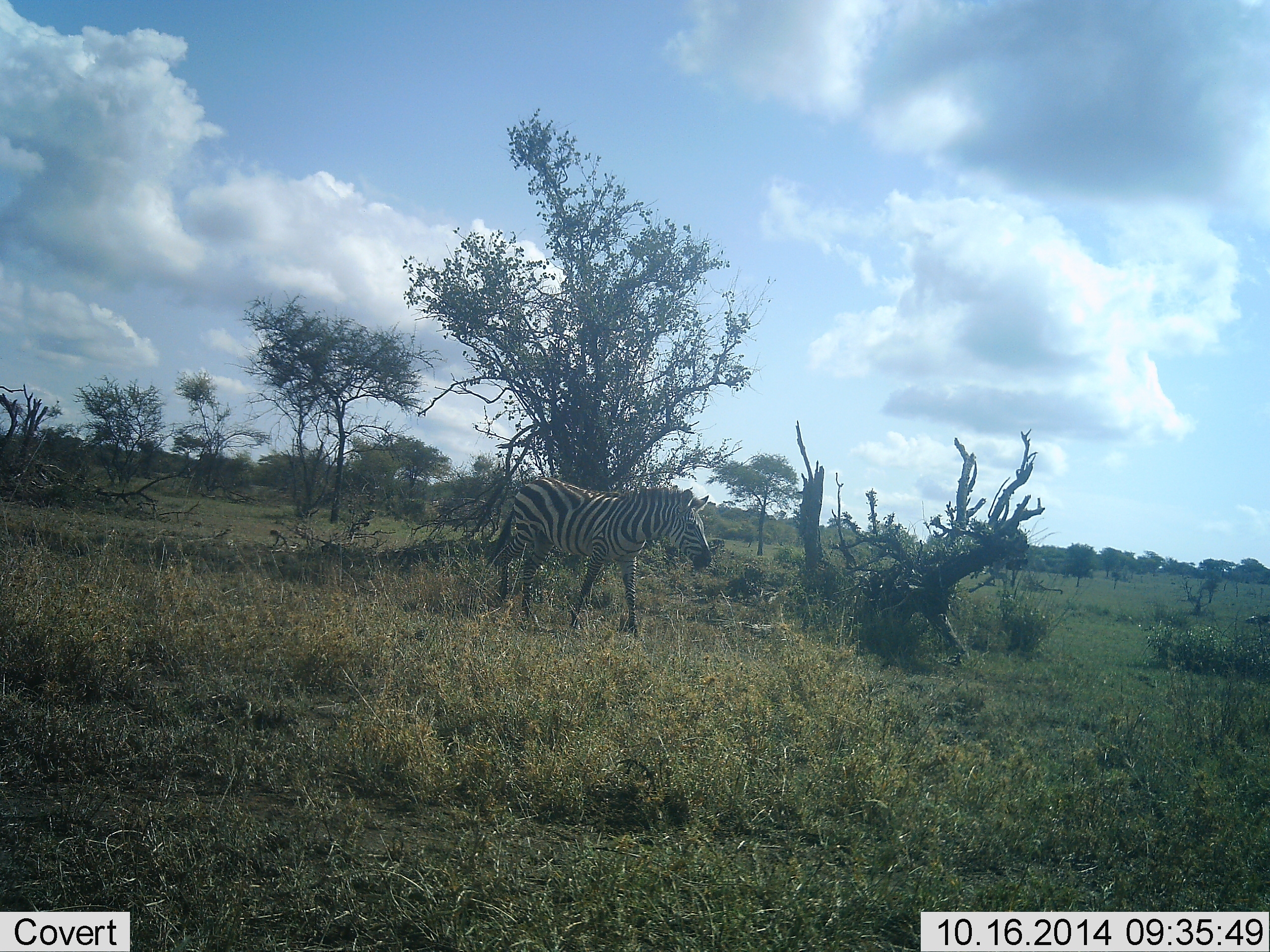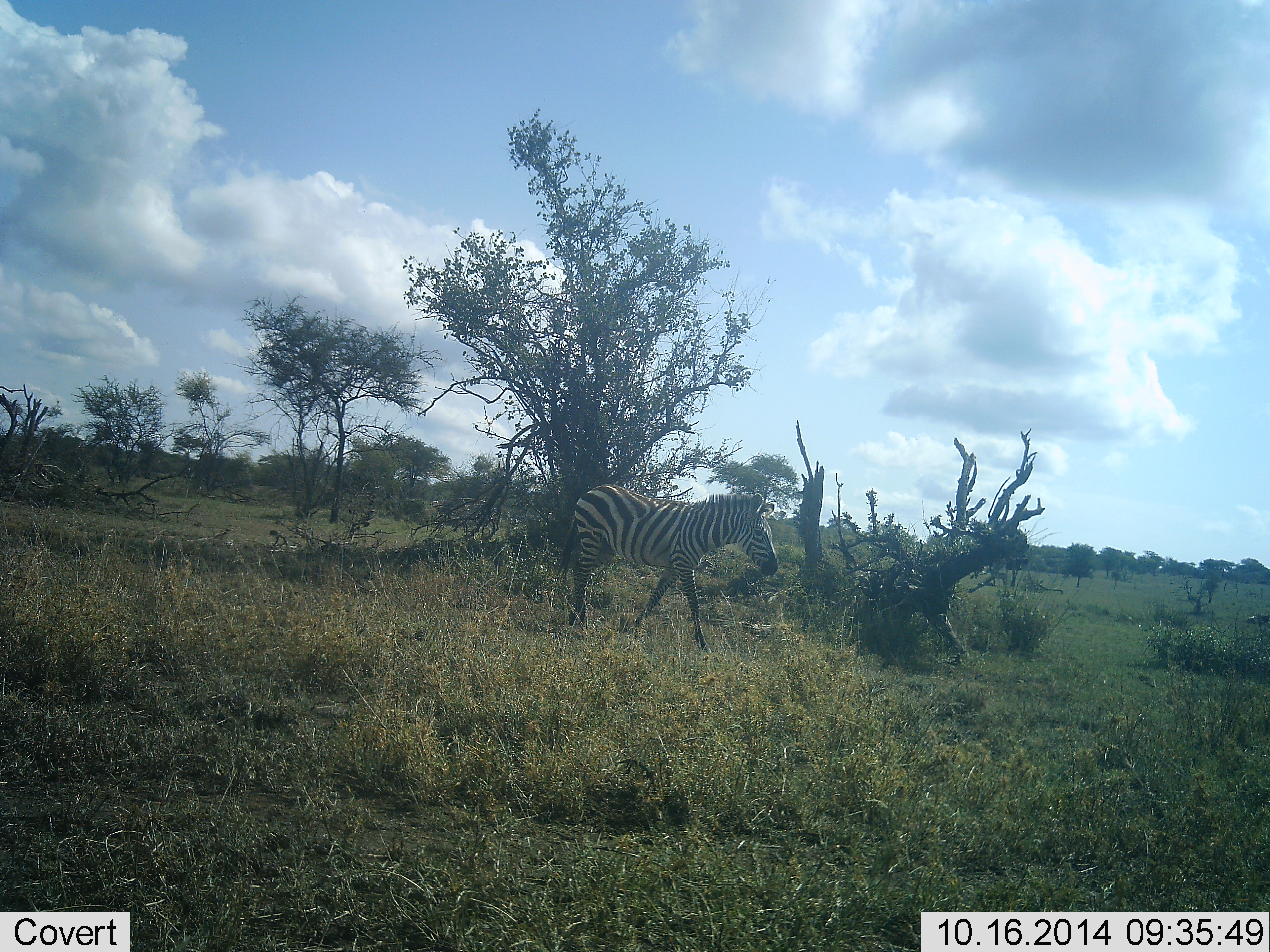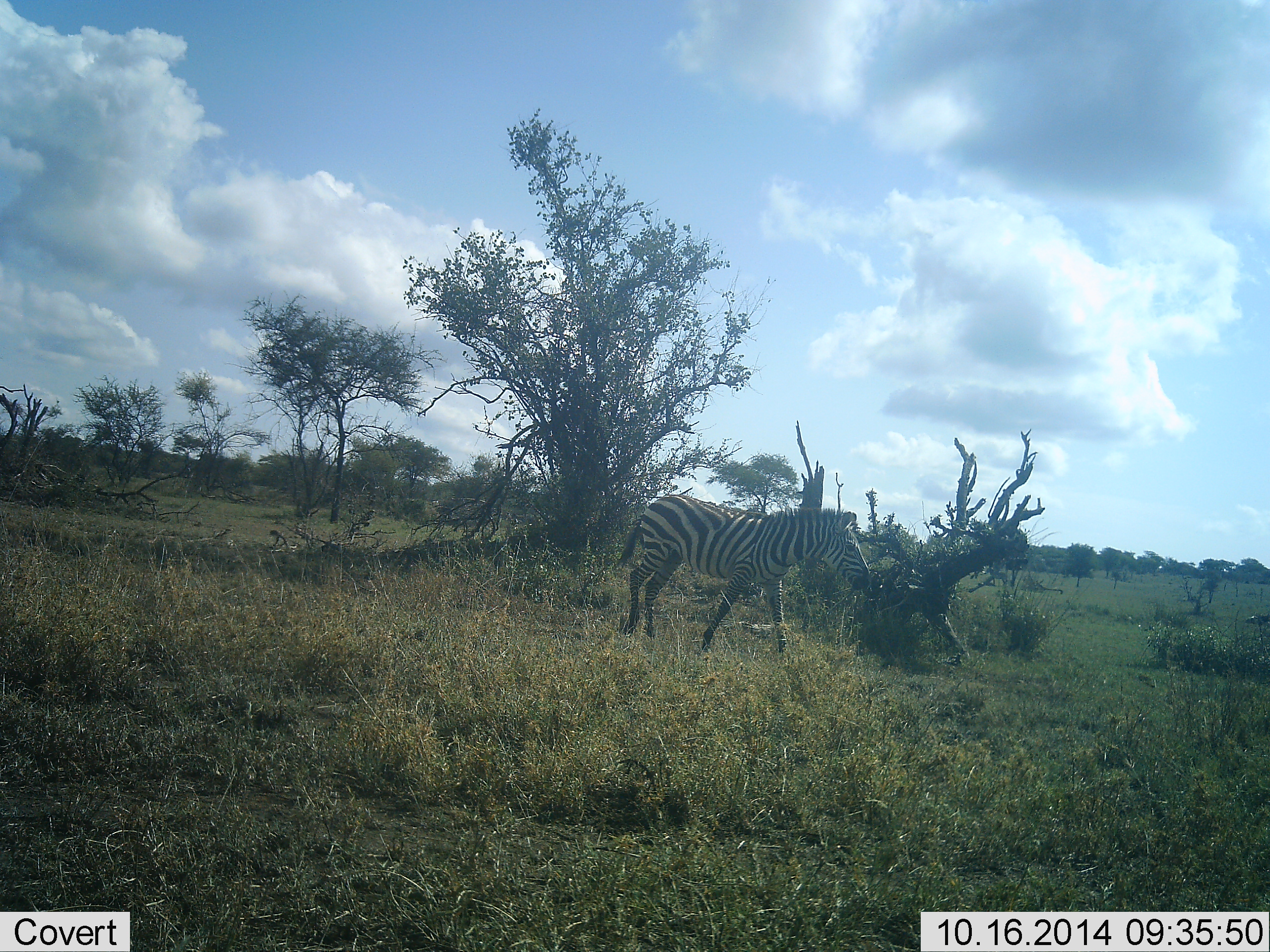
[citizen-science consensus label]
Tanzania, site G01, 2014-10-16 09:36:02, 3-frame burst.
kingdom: Animalia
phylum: Chordata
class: Mammalia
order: Perissodactyla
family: Equidae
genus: Equus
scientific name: Equus quagga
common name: plains zebra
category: zebra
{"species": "zebra (plains zebra) (Equus quagga)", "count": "1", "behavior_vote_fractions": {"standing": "0%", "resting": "0%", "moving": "100%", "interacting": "0%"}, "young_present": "0%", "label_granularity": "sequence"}